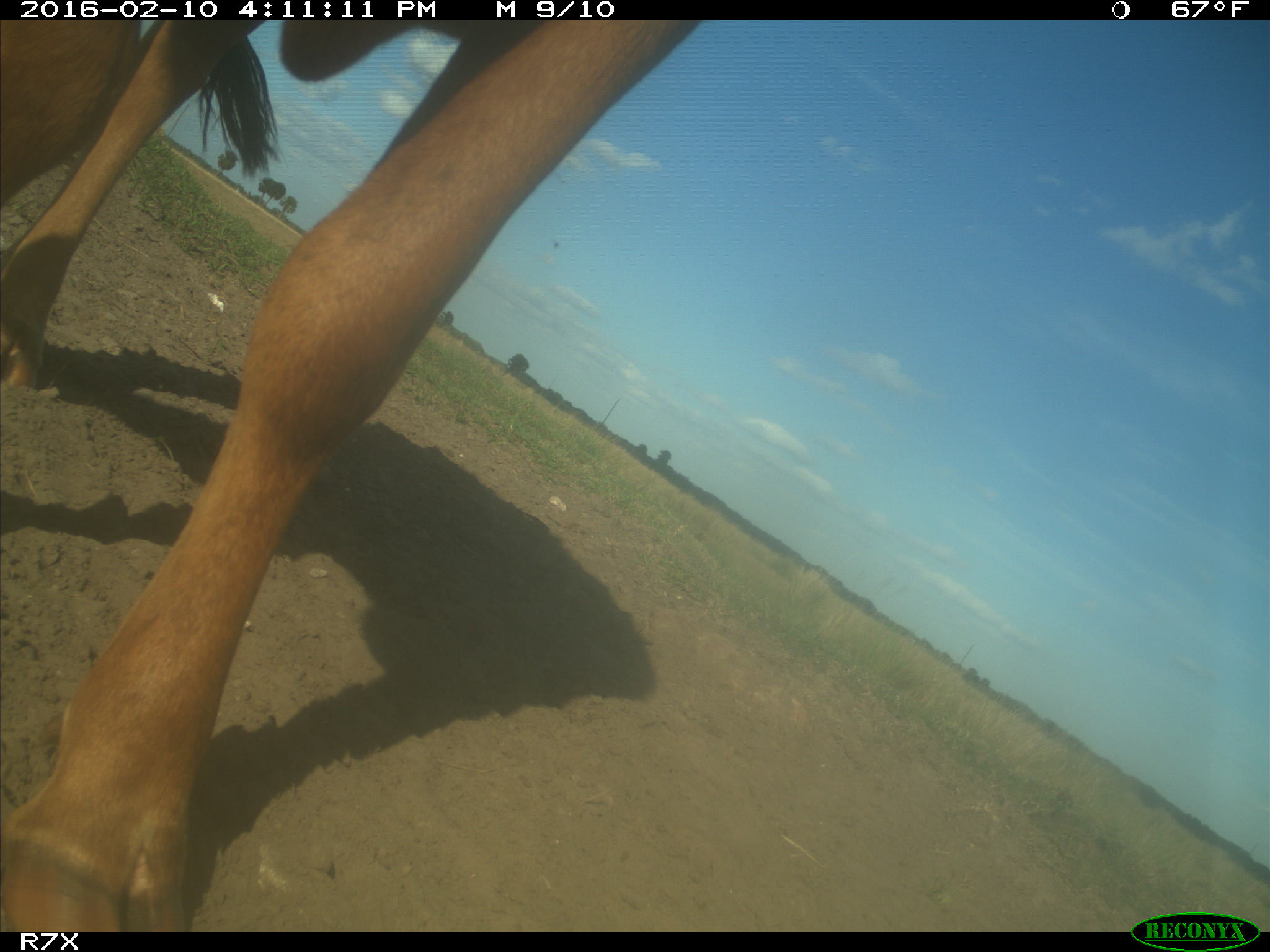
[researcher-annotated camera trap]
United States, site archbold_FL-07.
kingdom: Animalia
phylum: Chordata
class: Mammalia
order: Artiodactyla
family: Bovidae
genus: Bos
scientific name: Bos taurus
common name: domestic cow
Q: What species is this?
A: Bos taurus (domestic cow).